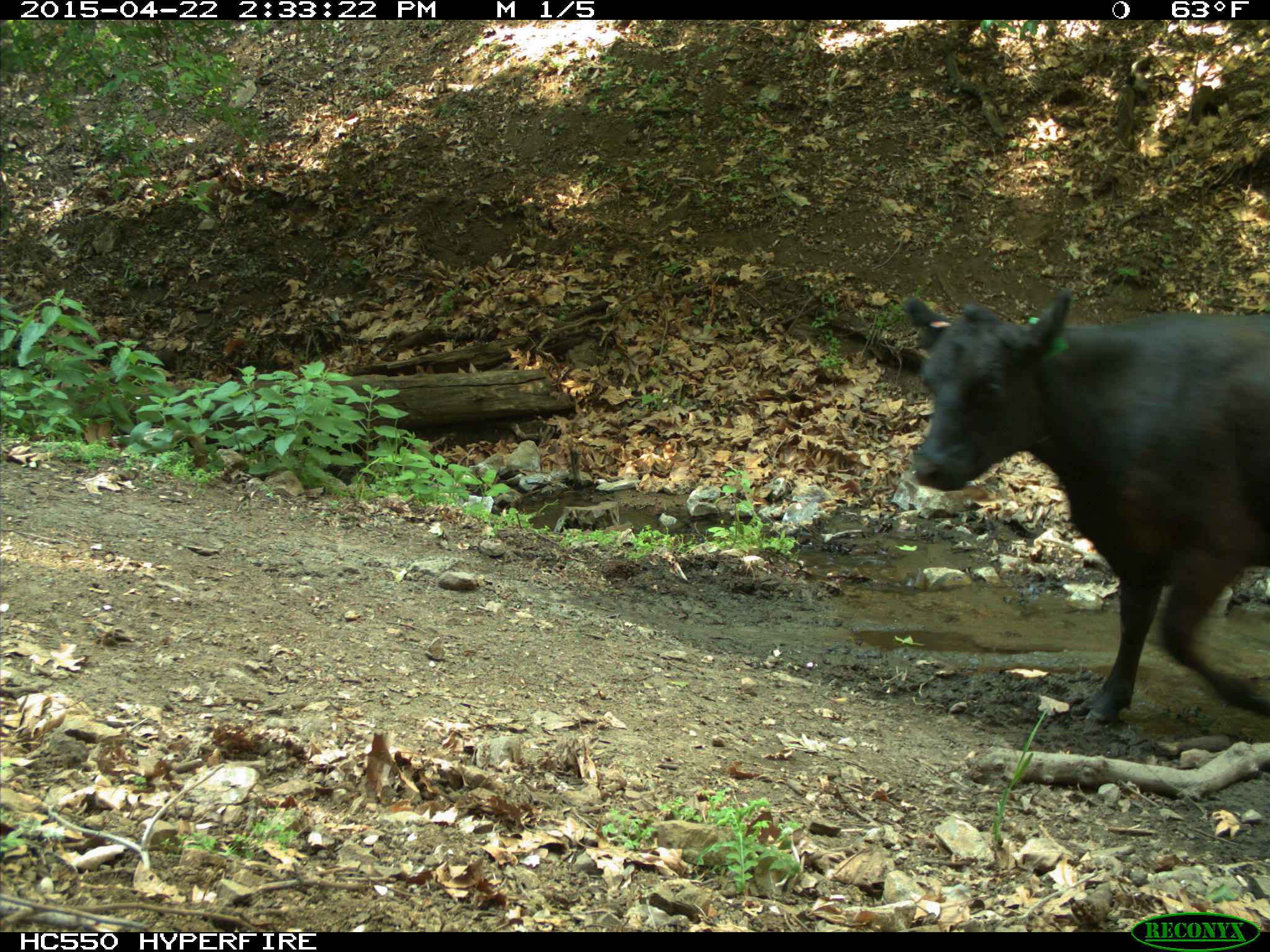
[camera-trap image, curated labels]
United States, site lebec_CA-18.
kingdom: Animalia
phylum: Chordata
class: Mammalia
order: Artiodactyla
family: Bovidae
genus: Bos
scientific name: Bos taurus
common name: domestic cow